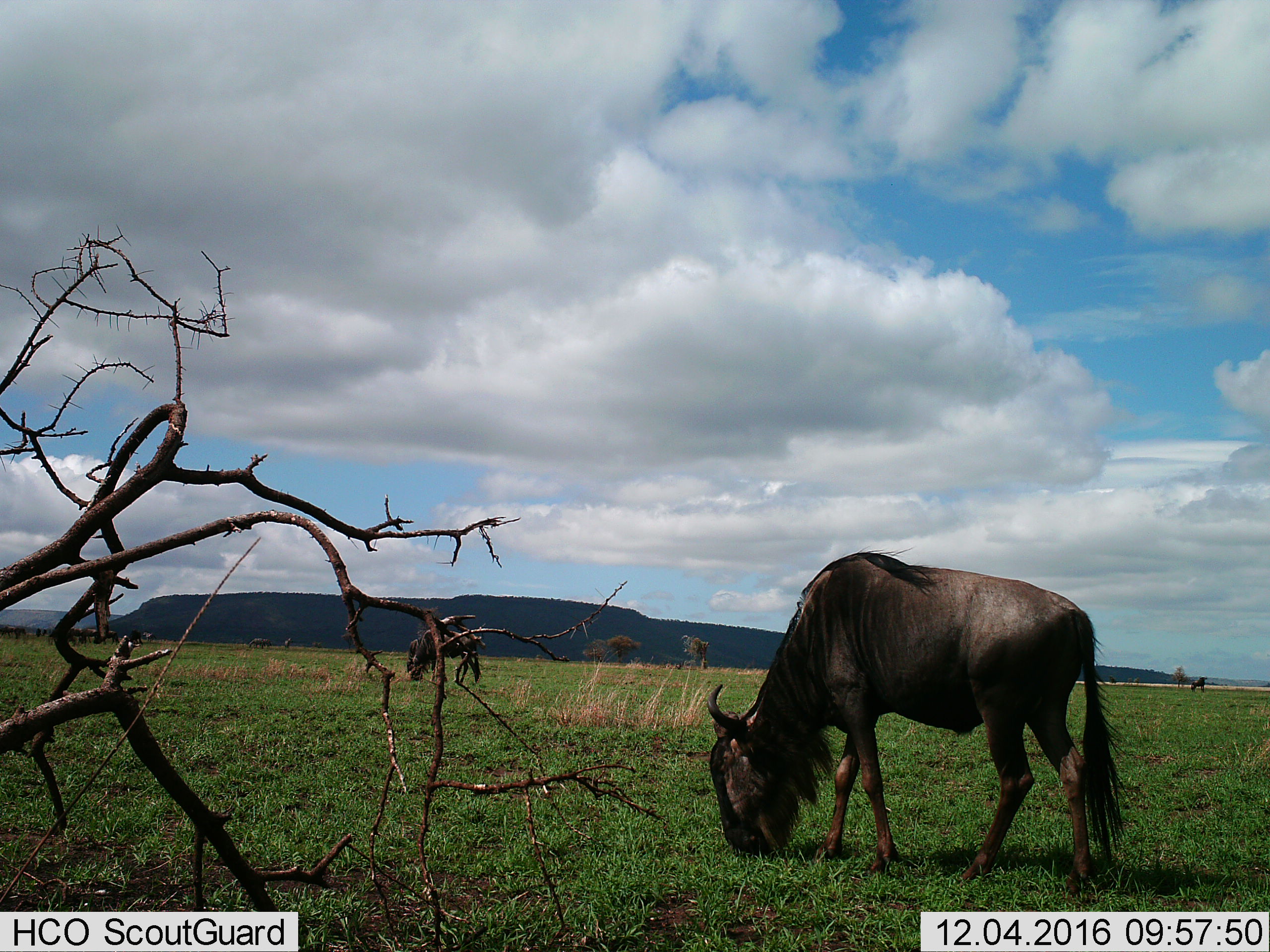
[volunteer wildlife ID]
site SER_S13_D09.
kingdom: Animalia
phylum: Chordata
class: Mammalia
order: Artiodactyla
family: Bovidae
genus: Connochaetes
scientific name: Connochaetes taurinus taurinus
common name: blue wildebeest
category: wildebeestblue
Wildebeestblue (blue wildebeest) (Connochaetes taurinus taurinus), count 3. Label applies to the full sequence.